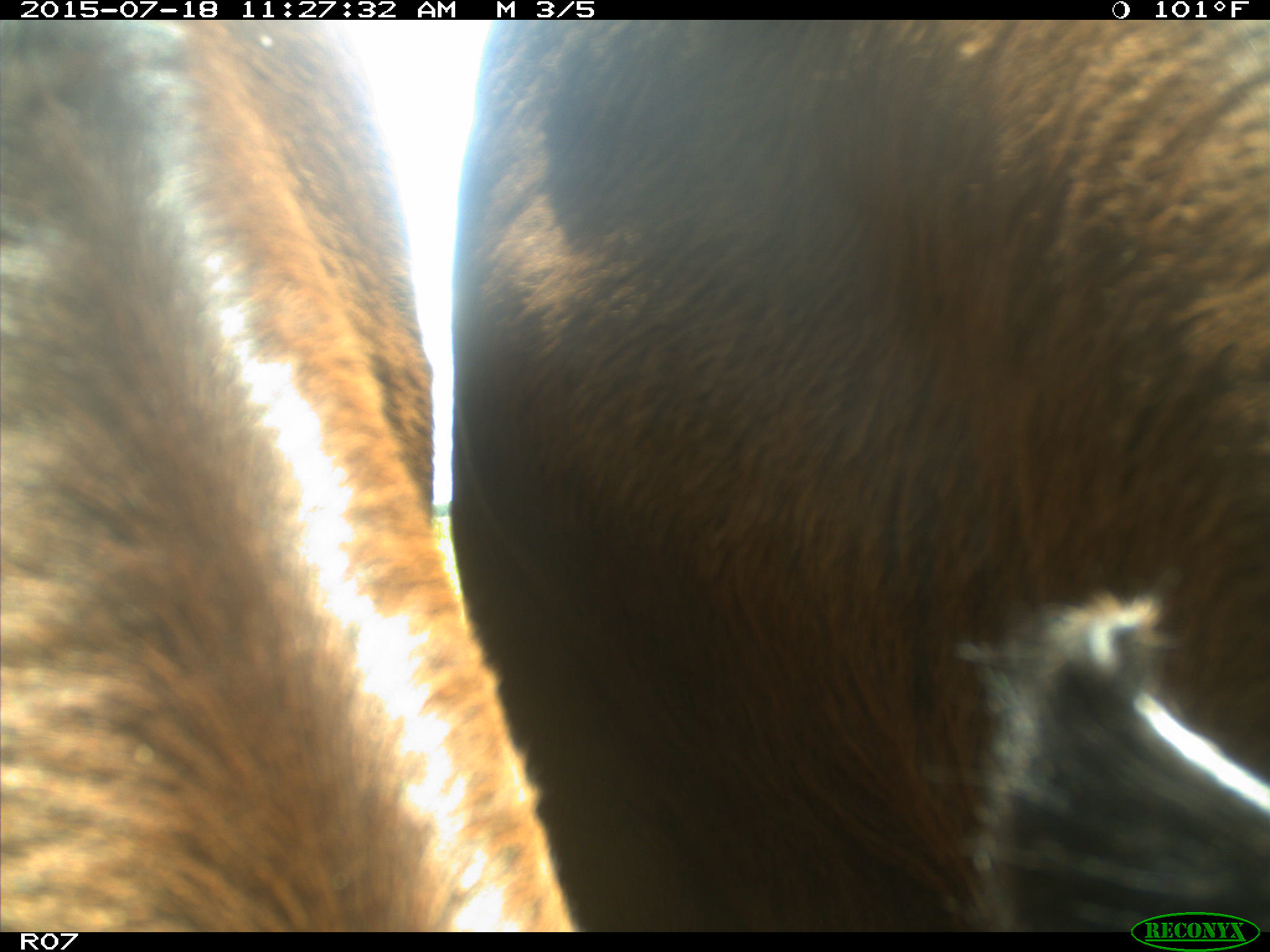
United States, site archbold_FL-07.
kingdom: Animalia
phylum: Chordata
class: Mammalia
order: Artiodactyla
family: Bovidae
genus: Bos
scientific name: Bos taurus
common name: domestic cow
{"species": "Bos taurus (domestic cow)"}